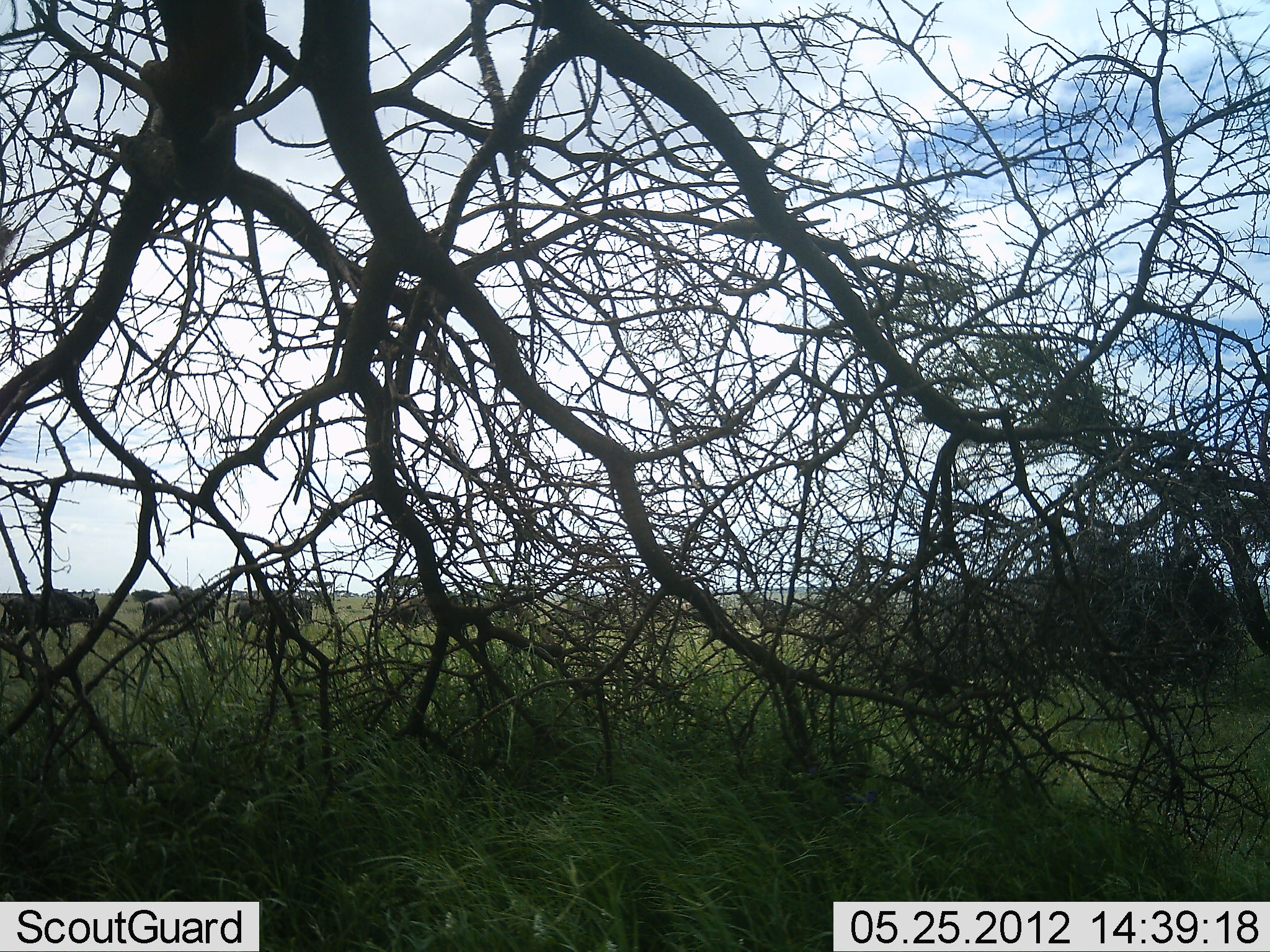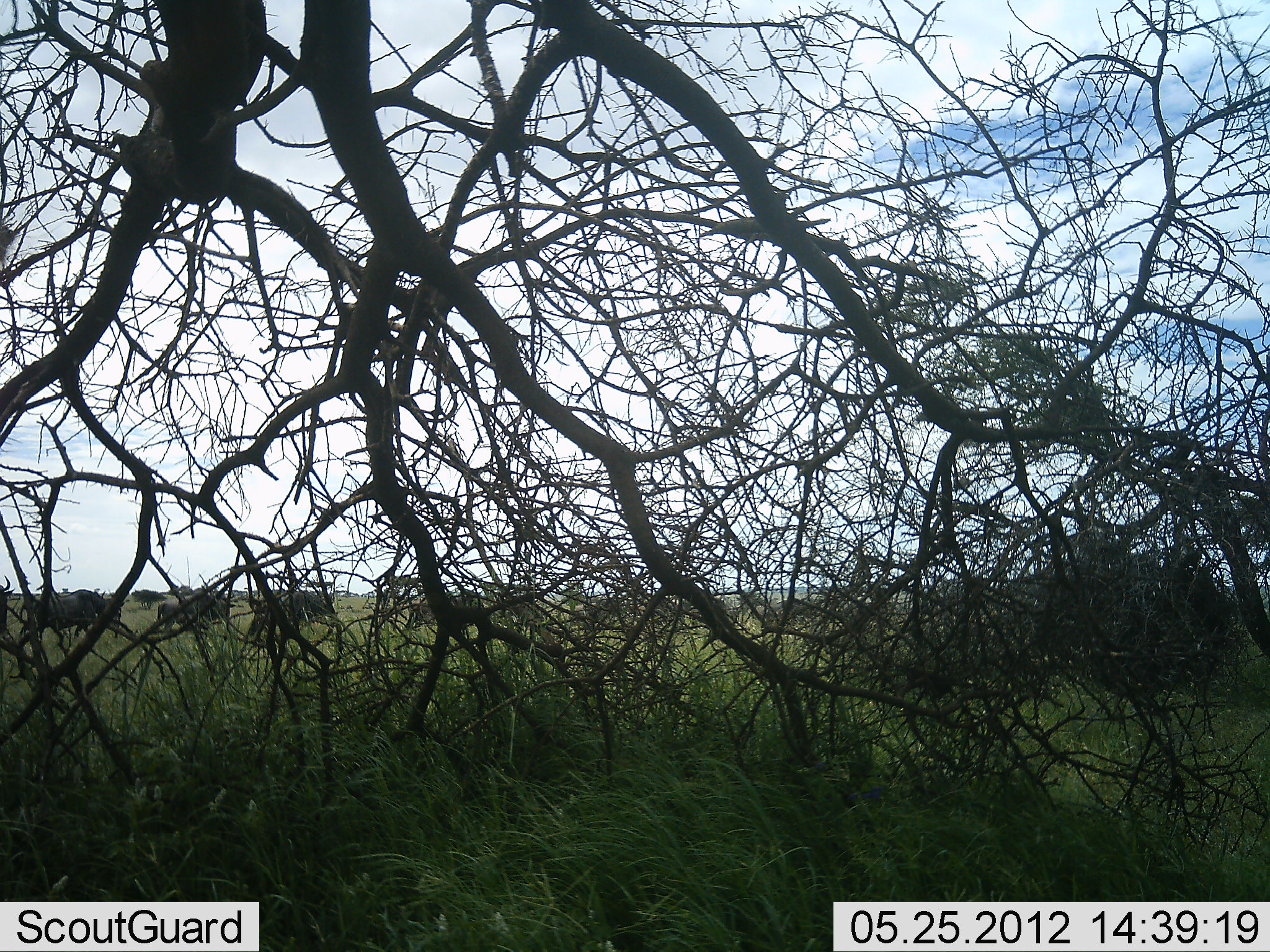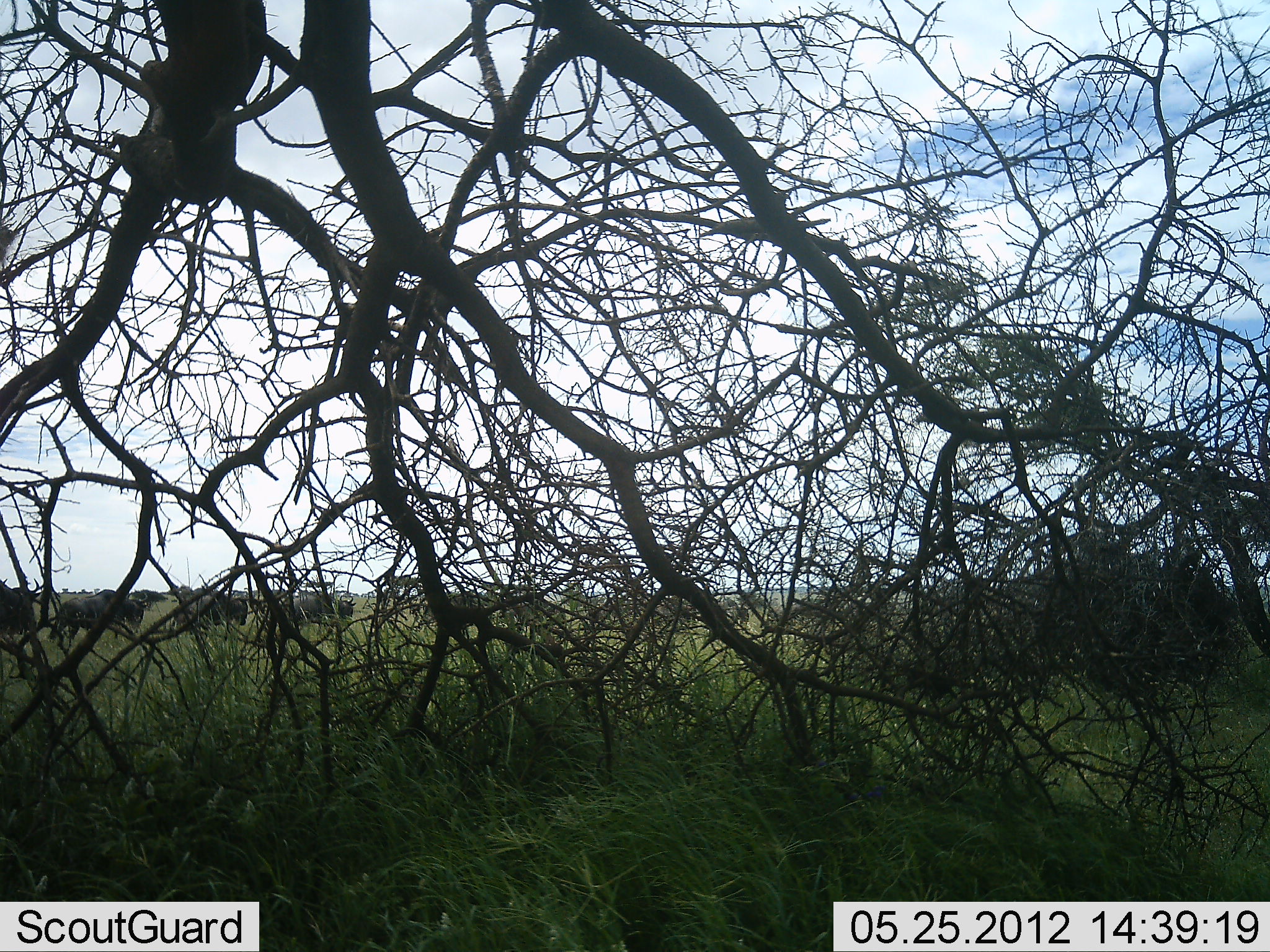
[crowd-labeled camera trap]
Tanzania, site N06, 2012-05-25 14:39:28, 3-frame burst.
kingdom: Animalia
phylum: Chordata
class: Mammalia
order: Artiodactyla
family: Bovidae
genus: Connochaetes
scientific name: Connochaetes taurinus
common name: blue wildebeest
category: wildebeest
Wildebeest (blue wildebeest) (Connochaetes taurinus), count 11-50. Behavior (volunteer vote fractions): standing 12%, resting 0%, moving 88%, interacting 0%. Young present (vote fraction): 0%. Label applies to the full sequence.